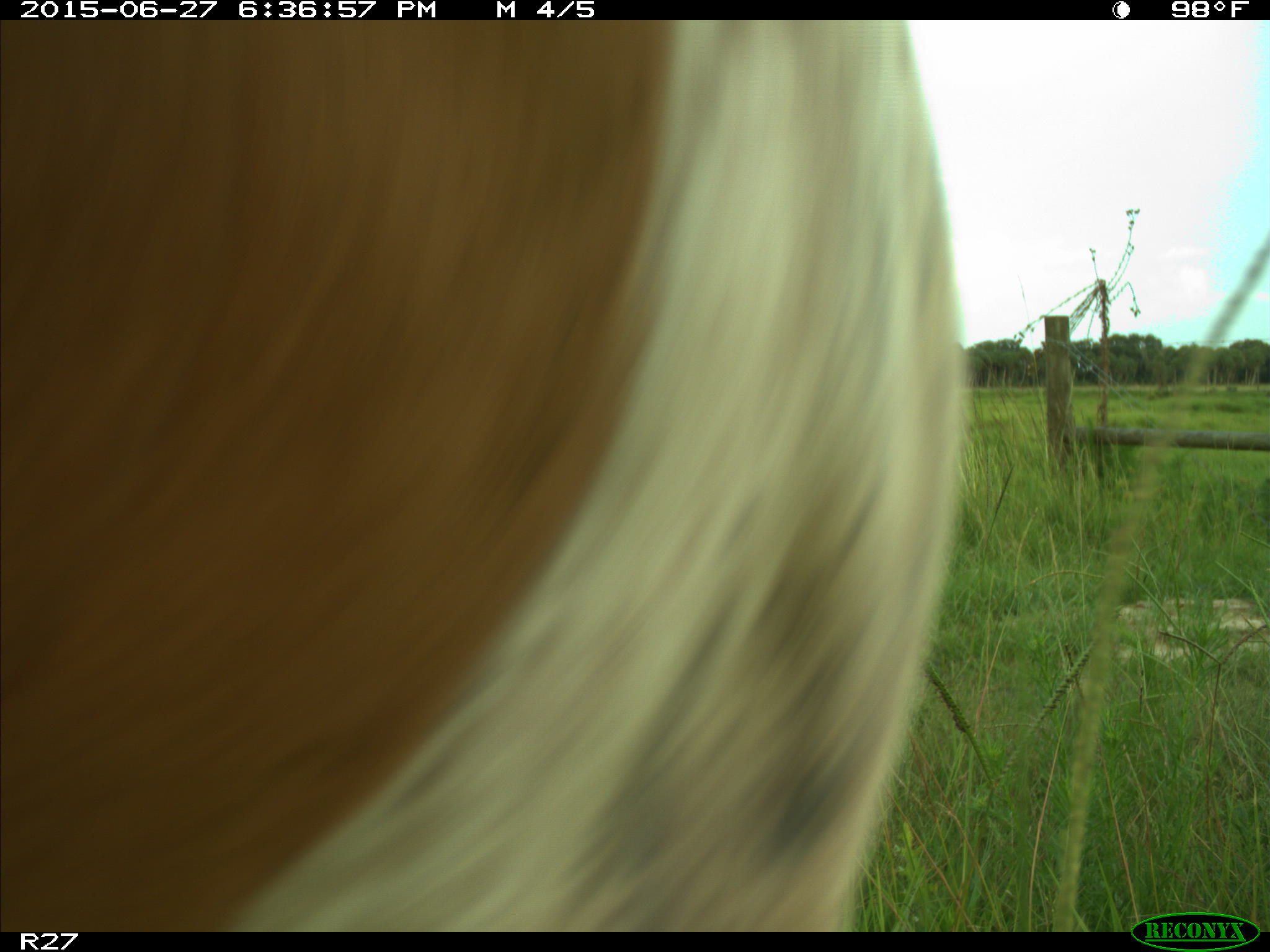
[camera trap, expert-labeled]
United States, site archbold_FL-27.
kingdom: Animalia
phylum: Chordata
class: Mammalia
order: Artiodactyla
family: Bovidae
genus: Bos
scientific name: Bos taurus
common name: domestic cow